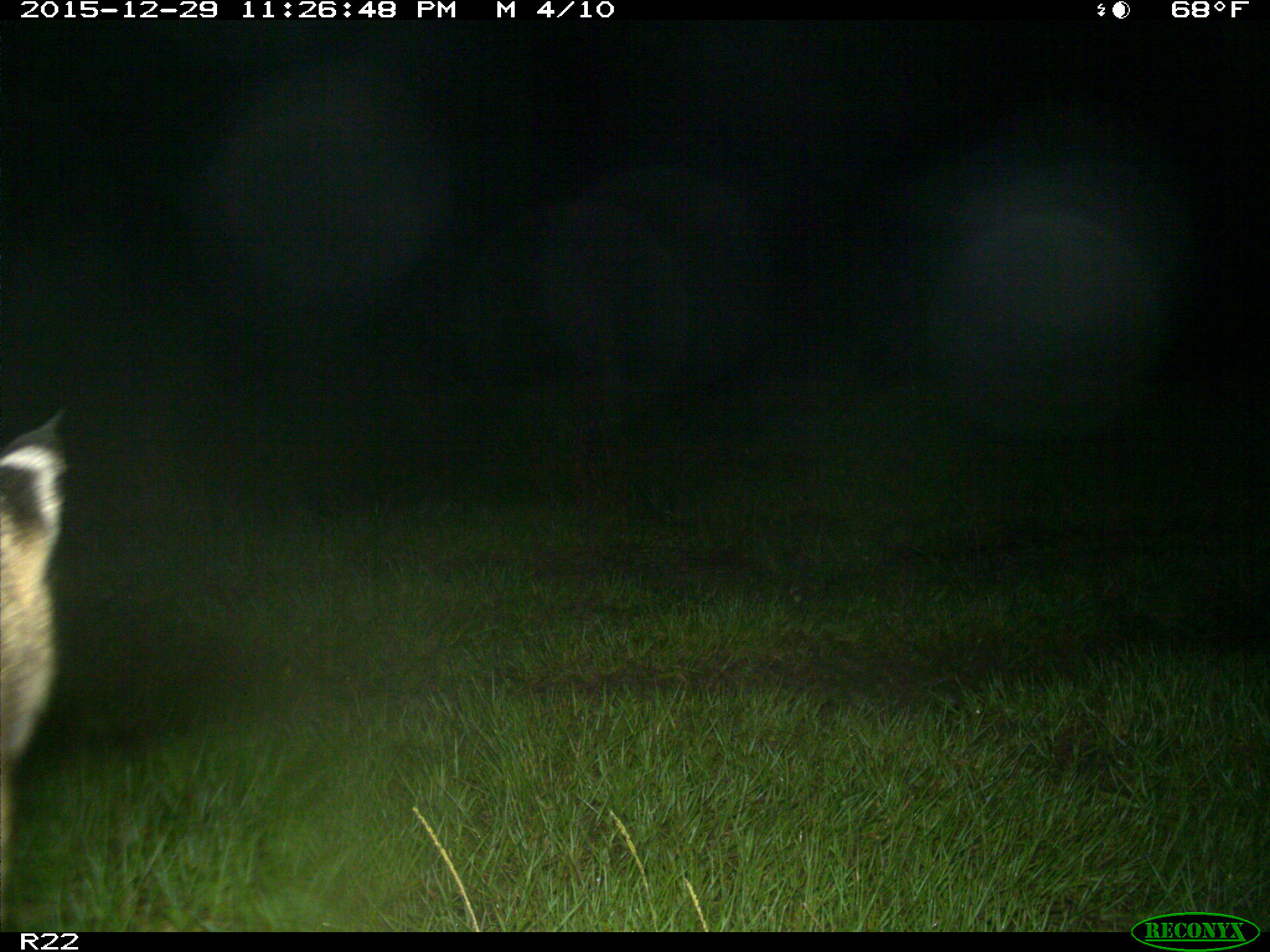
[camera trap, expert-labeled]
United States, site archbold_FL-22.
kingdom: Animalia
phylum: Chordata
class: Mammalia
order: Carnivora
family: Felidae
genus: Lynx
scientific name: Lynx rufus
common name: bobcat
Lynx rufus (bobcat).